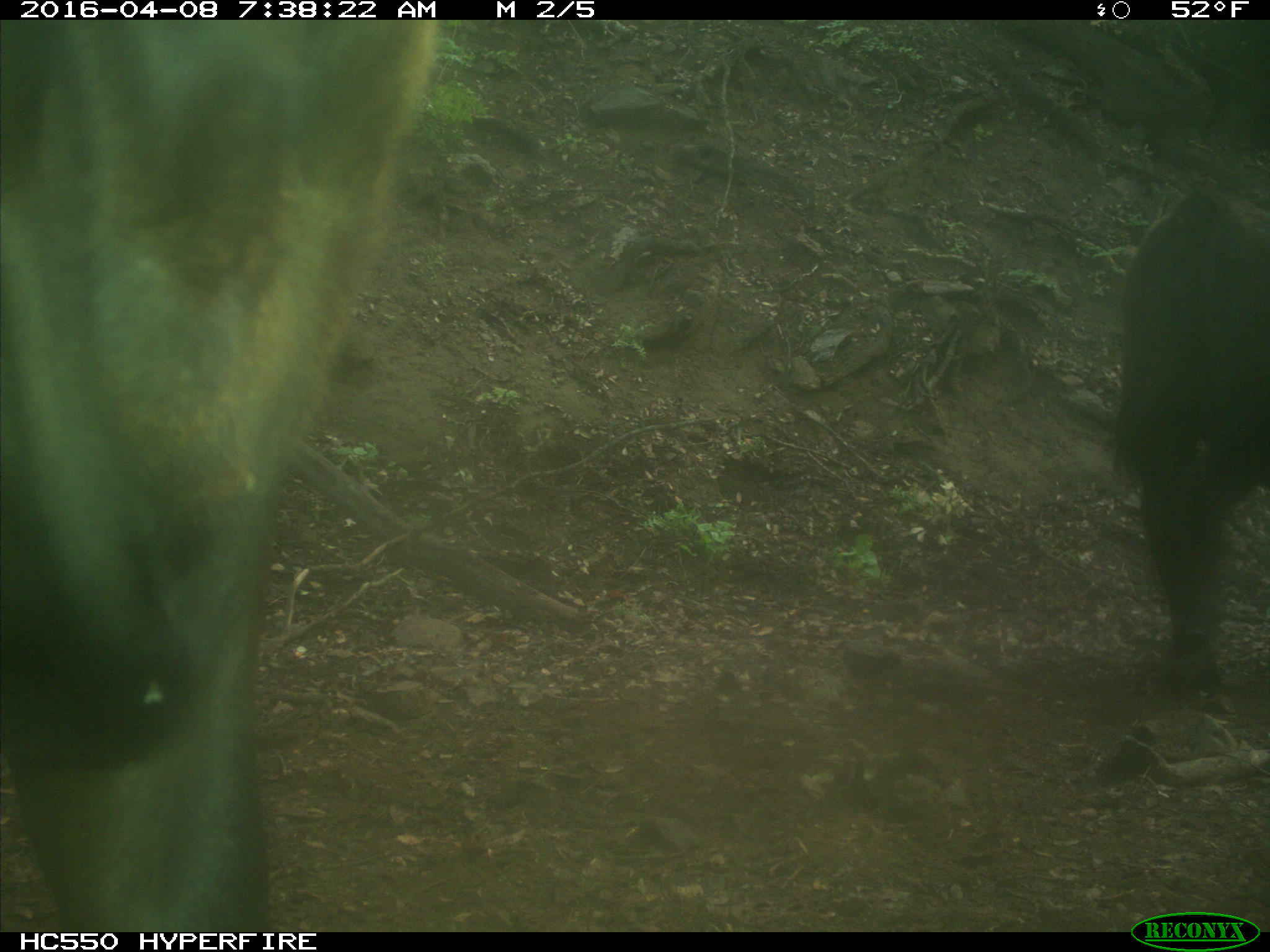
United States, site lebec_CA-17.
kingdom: Animalia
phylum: Chordata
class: Mammalia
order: Artiodactyla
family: Bovidae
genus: Bos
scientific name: Bos taurus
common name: domestic cow